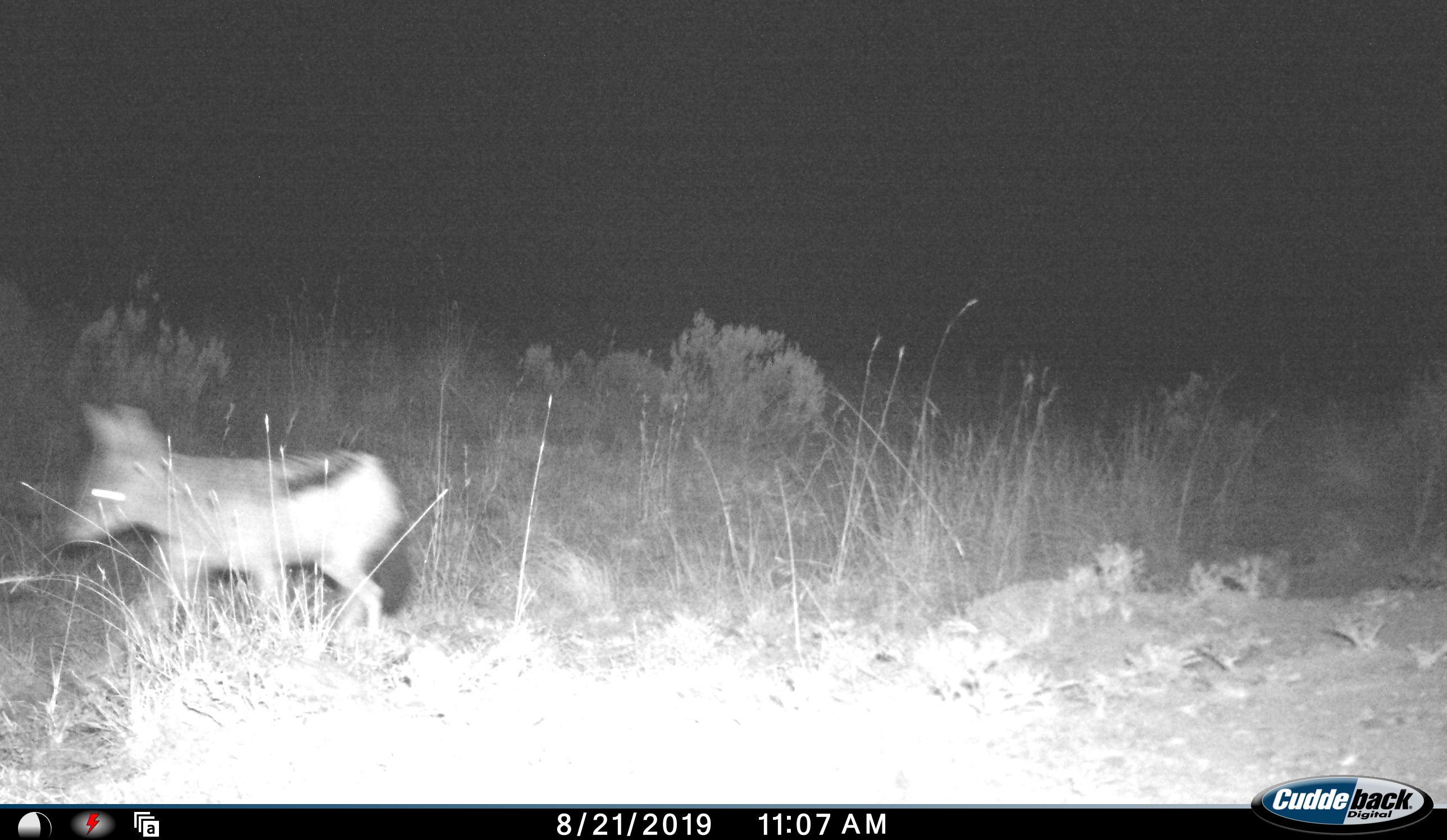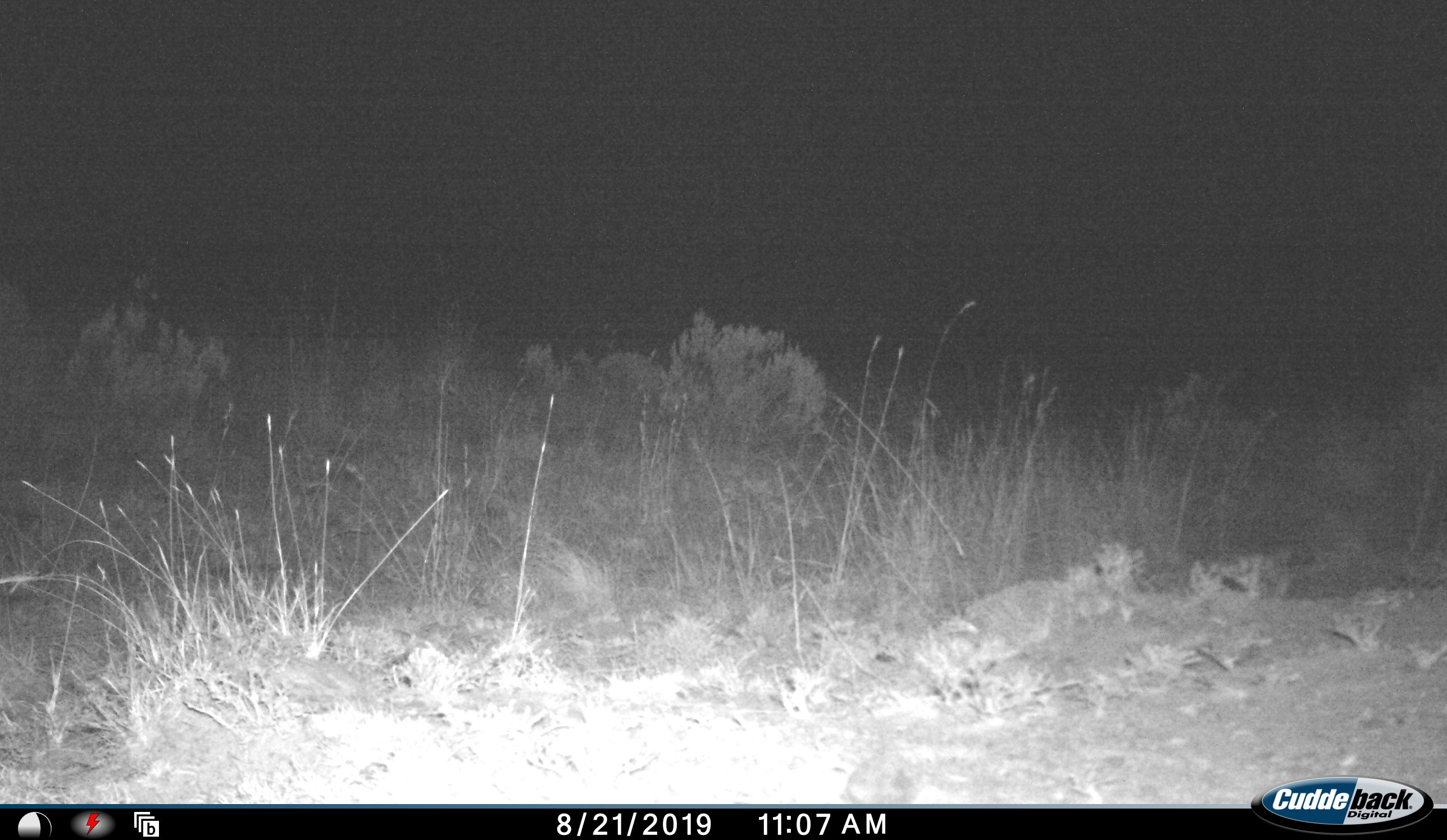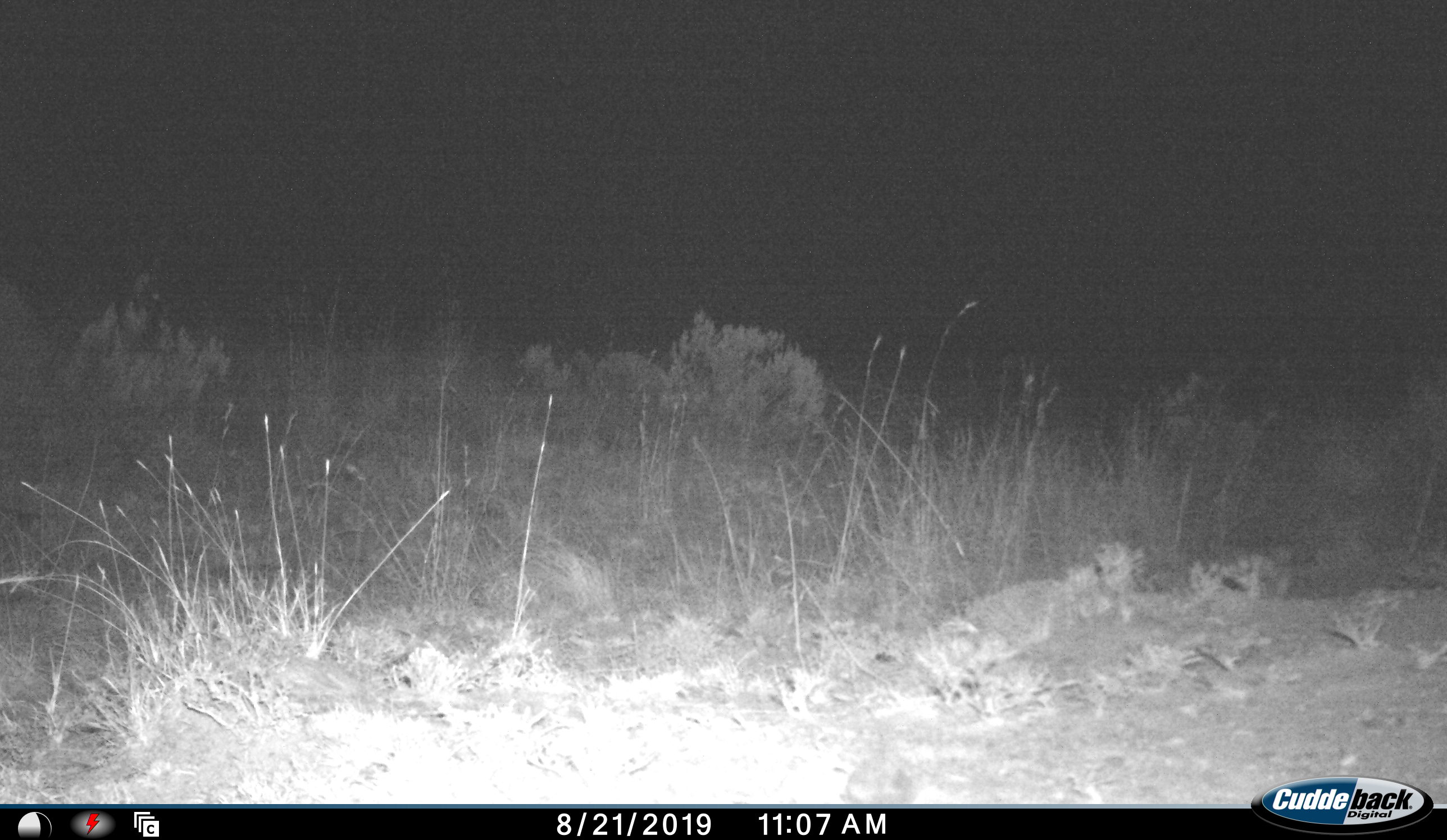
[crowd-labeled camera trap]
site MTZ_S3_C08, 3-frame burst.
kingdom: Animalia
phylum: Chordata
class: Mammalia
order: Carnivora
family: Canidae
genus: Lupulella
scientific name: Lupulella mesomelas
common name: black-backed jackal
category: jackalblackbacked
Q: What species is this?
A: Jackalblackbacked (black-backed jackal) (Lupulella mesomelas).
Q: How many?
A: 1.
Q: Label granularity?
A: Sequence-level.